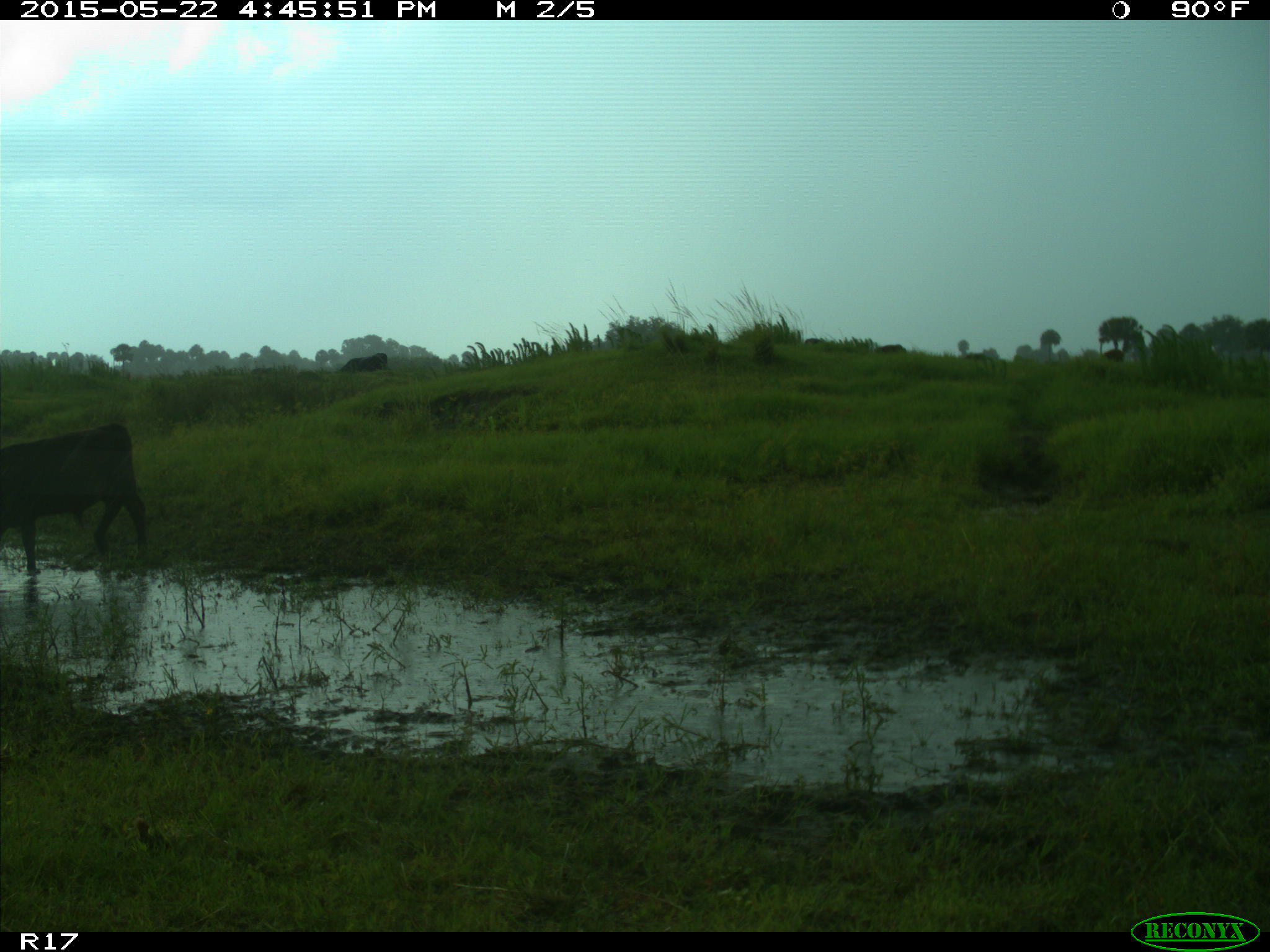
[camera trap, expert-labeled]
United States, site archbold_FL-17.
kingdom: Animalia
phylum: Chordata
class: Mammalia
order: Artiodactyla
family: Bovidae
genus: Bos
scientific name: Bos taurus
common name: domestic cow